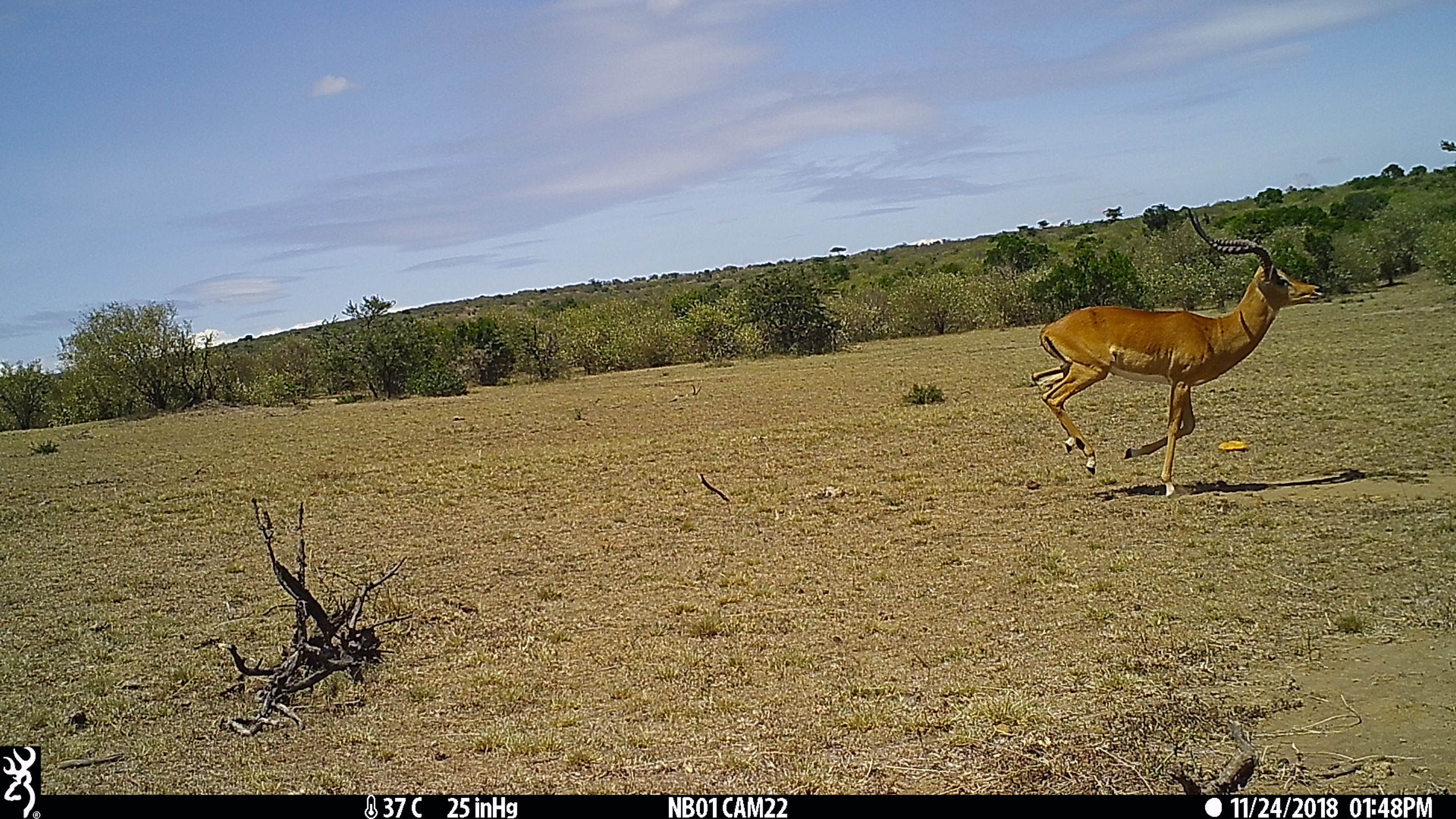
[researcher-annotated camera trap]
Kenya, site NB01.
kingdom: Animalia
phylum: Chordata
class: Mammalia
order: Artiodactyla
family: Bovidae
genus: Aepyceros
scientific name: Aepyceros melampus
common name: impala